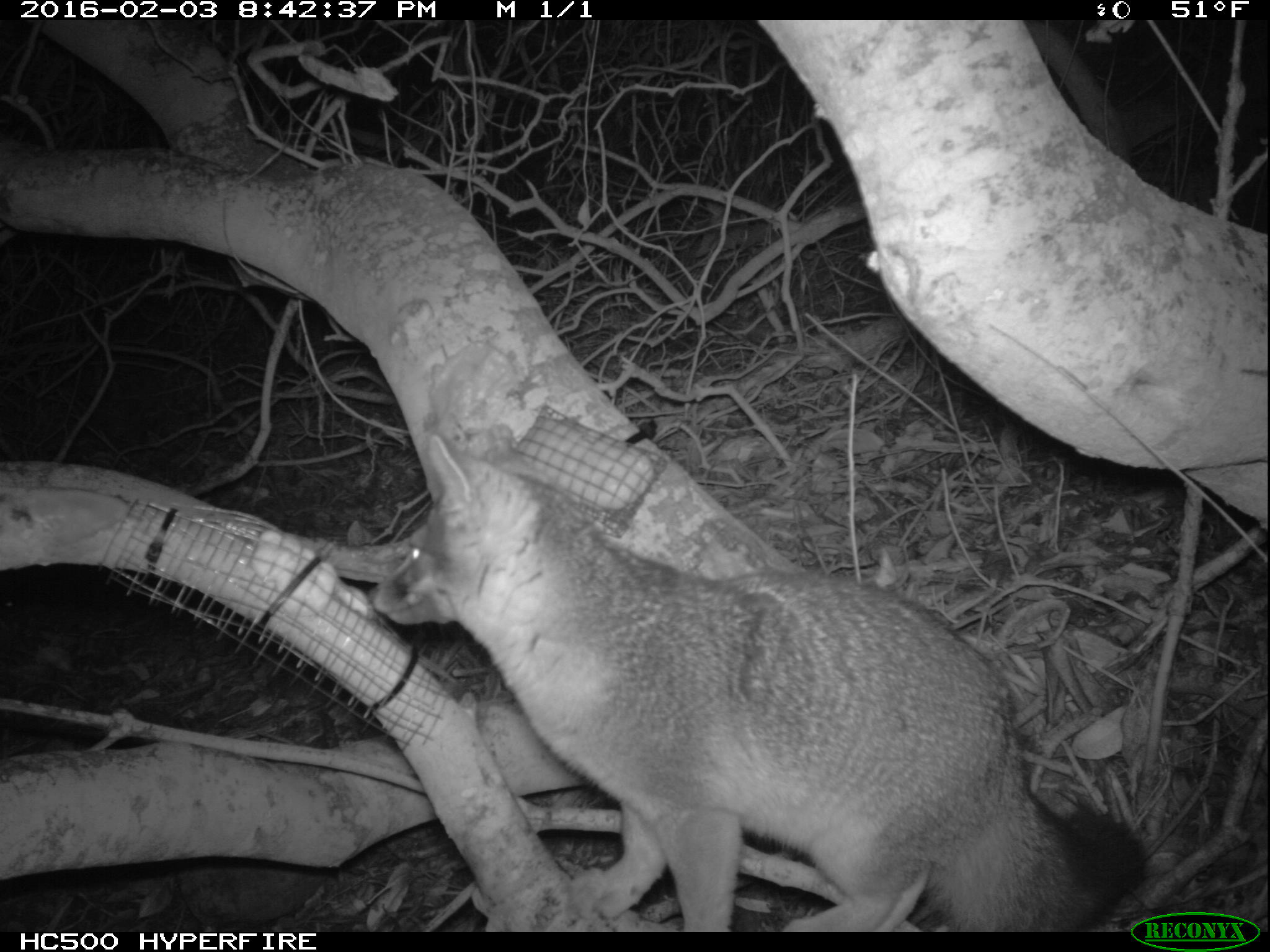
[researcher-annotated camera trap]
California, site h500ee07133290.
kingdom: Animalia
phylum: Chordata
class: Mammalia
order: Carnivora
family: Canidae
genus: Urocyon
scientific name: Urocyon littoralis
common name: island fox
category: fox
Fox (island fox) (Urocyon littoralis).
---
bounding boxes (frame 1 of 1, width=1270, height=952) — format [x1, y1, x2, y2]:
fox: [367, 431, 1144, 933]